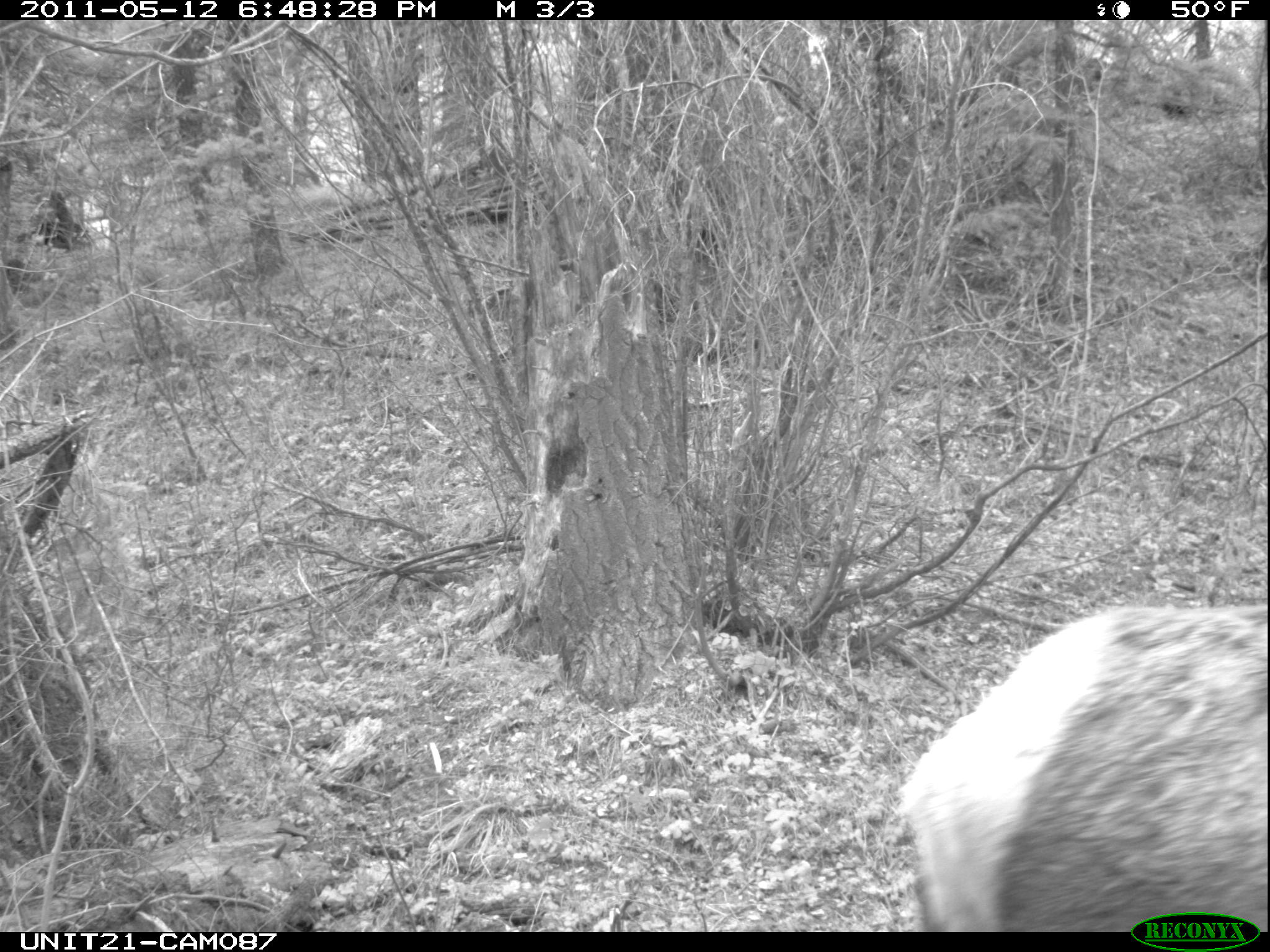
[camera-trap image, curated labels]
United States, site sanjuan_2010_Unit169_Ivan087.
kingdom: Animalia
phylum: Chordata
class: Mammalia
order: Artiodactyla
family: Cervidae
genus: Cervus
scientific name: Cervus elaphus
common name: red deer